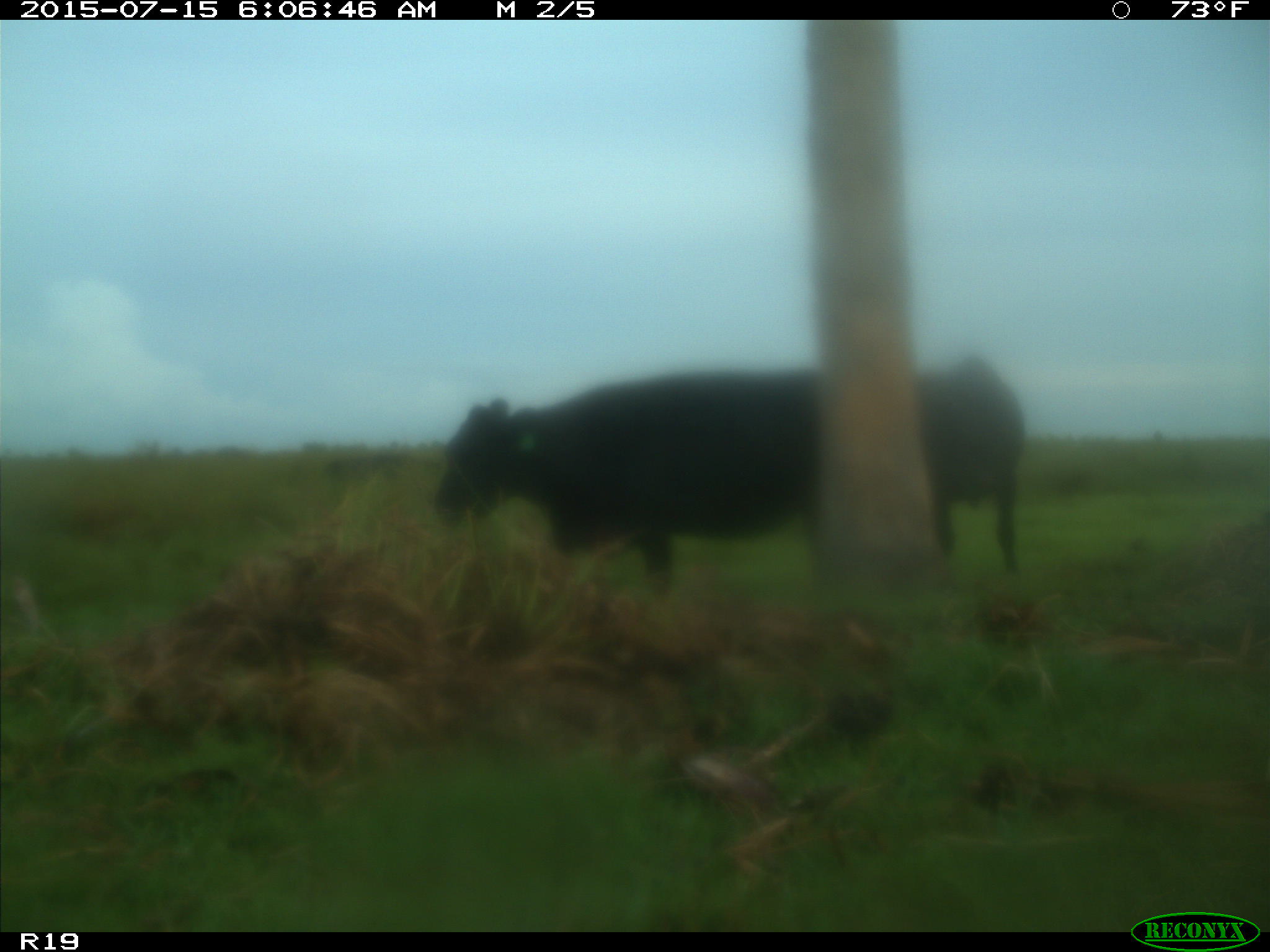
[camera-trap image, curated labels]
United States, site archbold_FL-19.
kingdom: Animalia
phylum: Chordata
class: Mammalia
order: Artiodactyla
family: Bovidae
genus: Bos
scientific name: Bos taurus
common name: domestic cow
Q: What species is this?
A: Bos taurus (domestic cow).